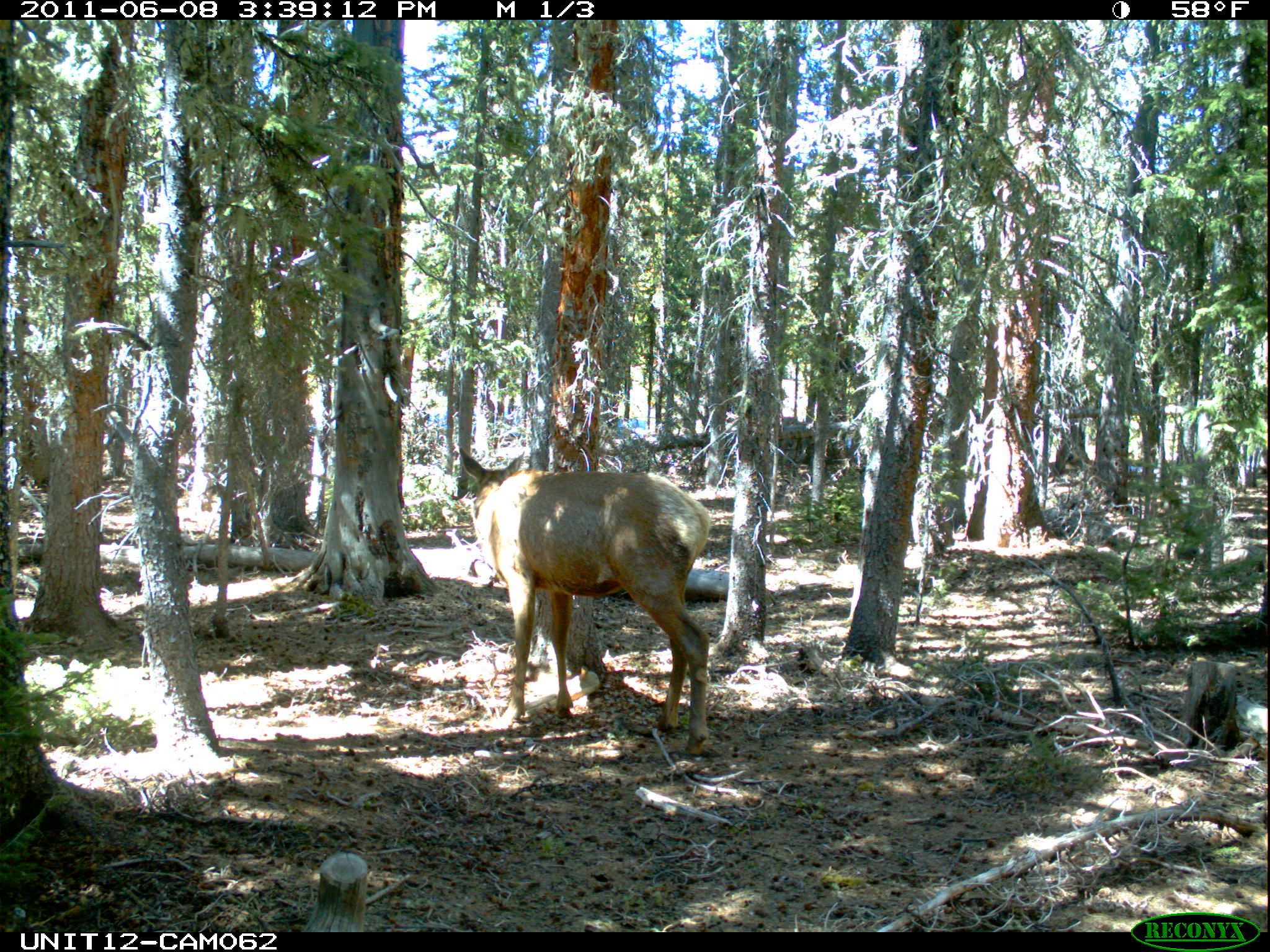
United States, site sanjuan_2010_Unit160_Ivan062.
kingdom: Animalia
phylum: Chordata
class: Mammalia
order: Artiodactyla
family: Cervidae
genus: Cervus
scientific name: Cervus elaphus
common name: red deer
Cervus elaphus (red deer).